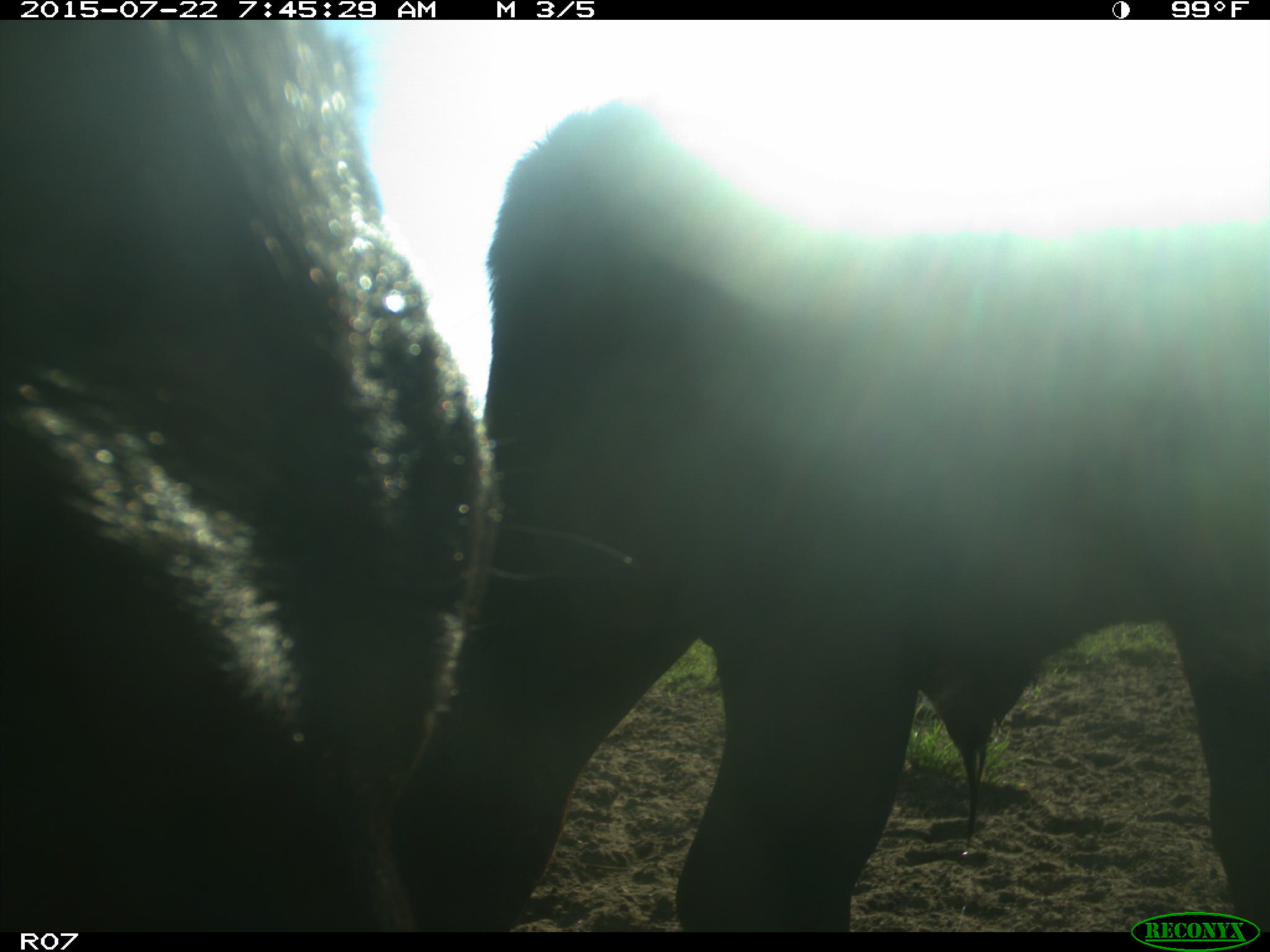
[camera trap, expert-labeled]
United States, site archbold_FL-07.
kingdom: Animalia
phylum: Chordata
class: Mammalia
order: Artiodactyla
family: Cervidae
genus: Odocoileus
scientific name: Odocoileus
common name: deer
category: unidentified deer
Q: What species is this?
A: Unidentified deer (deer) (Odocoileus).